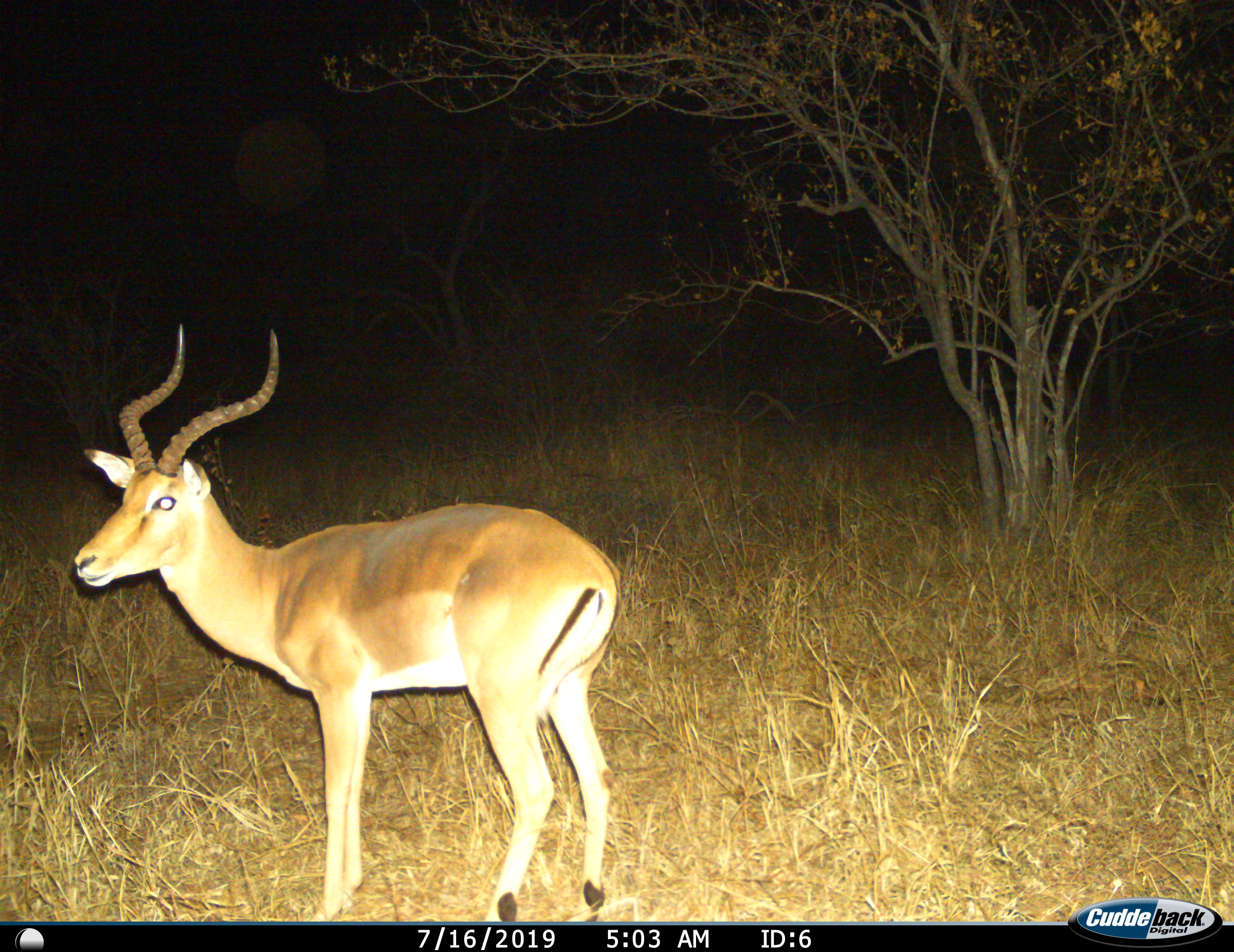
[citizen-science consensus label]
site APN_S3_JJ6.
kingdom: Animalia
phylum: Chordata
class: Mammalia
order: Artiodactyla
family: Bovidae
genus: Aepyceros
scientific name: Aepyceros melampus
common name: impala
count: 1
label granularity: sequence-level